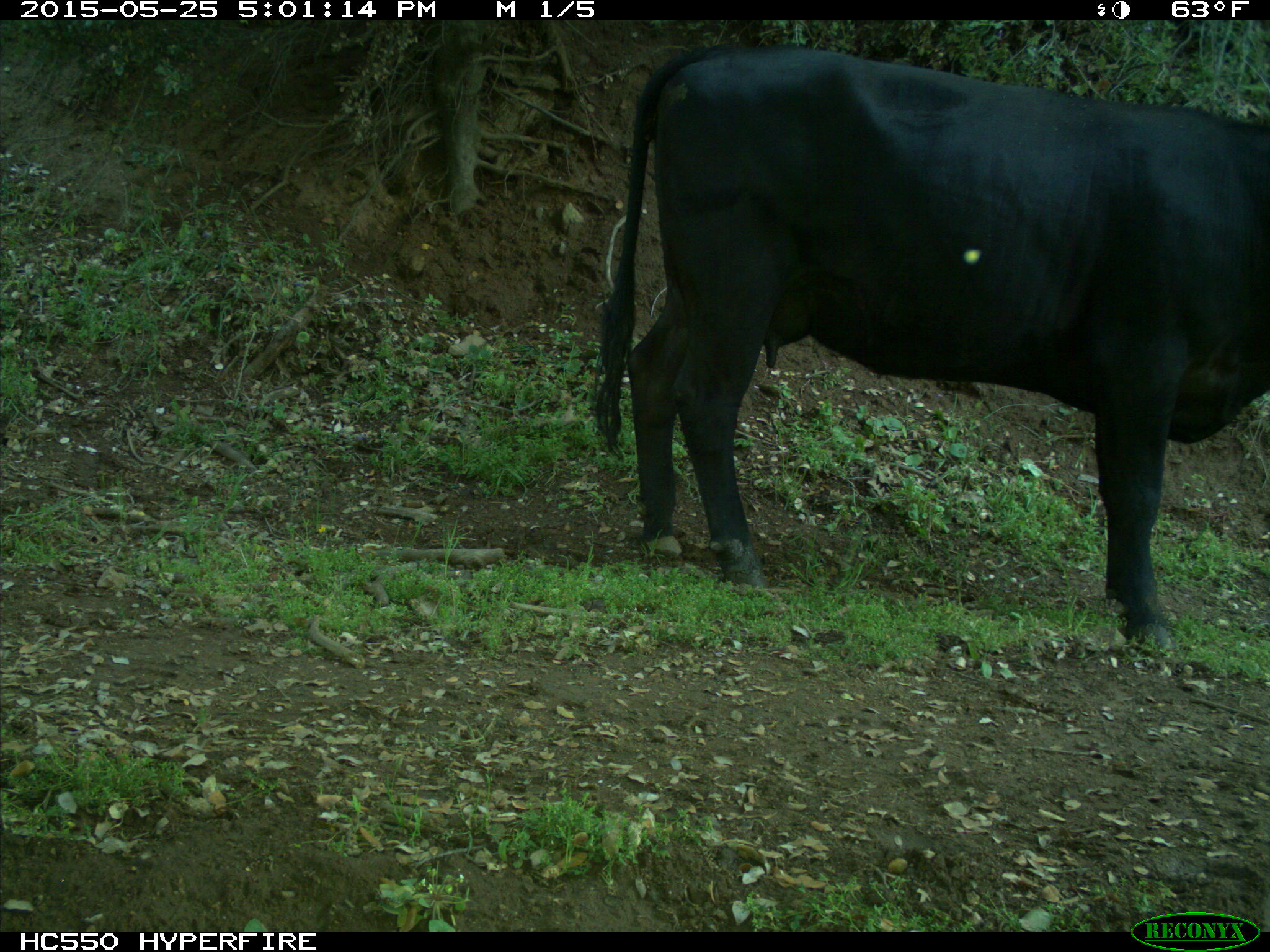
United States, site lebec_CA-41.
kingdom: Animalia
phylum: Chordata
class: Mammalia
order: Artiodactyla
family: Bovidae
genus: Bos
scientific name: Bos taurus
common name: domestic cow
Bos taurus (domestic cow).